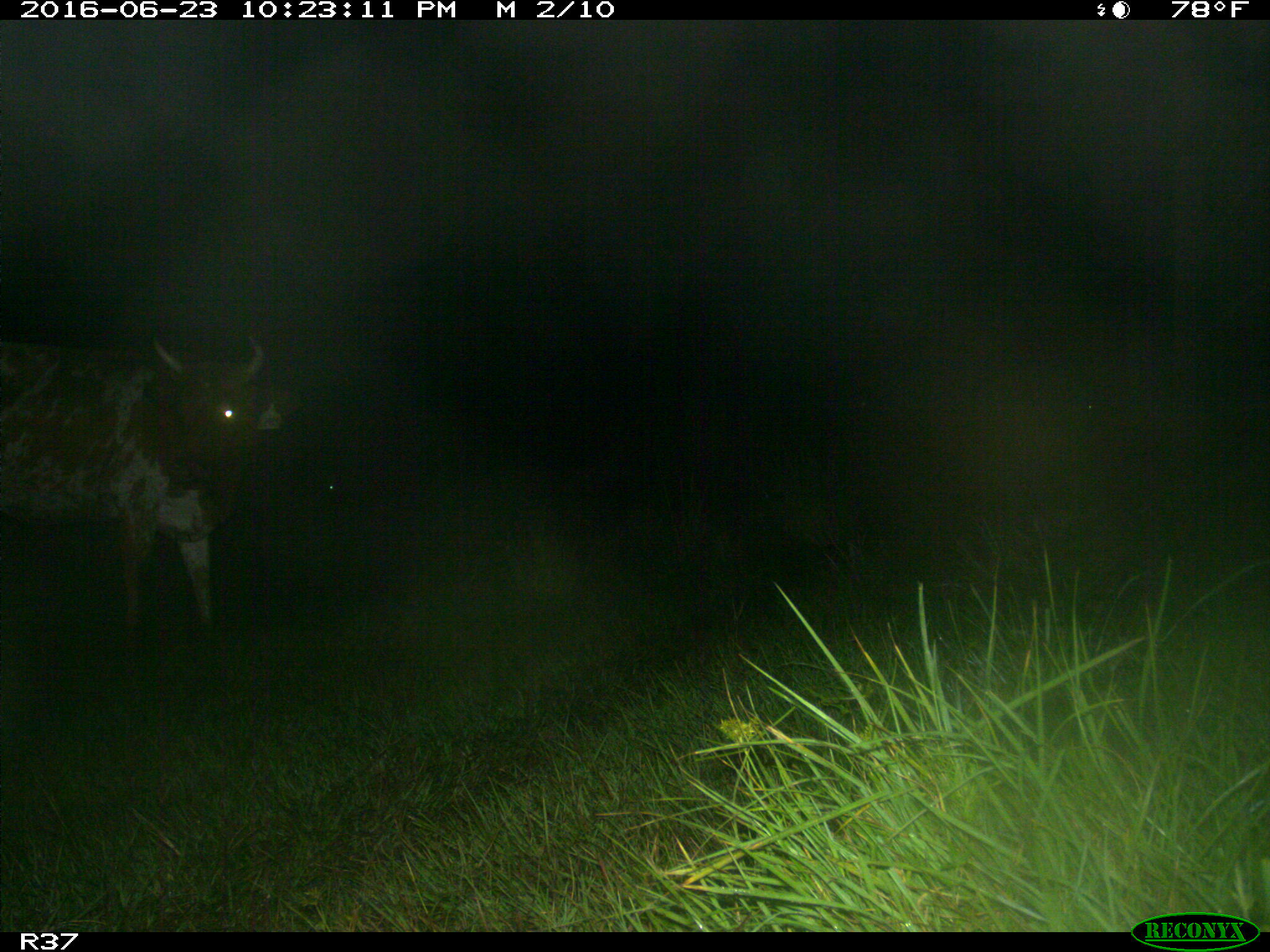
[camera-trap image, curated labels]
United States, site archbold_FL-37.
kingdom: Animalia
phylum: Chordata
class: Mammalia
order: Artiodactyla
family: Bovidae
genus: Bos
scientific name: Bos taurus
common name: domestic cow